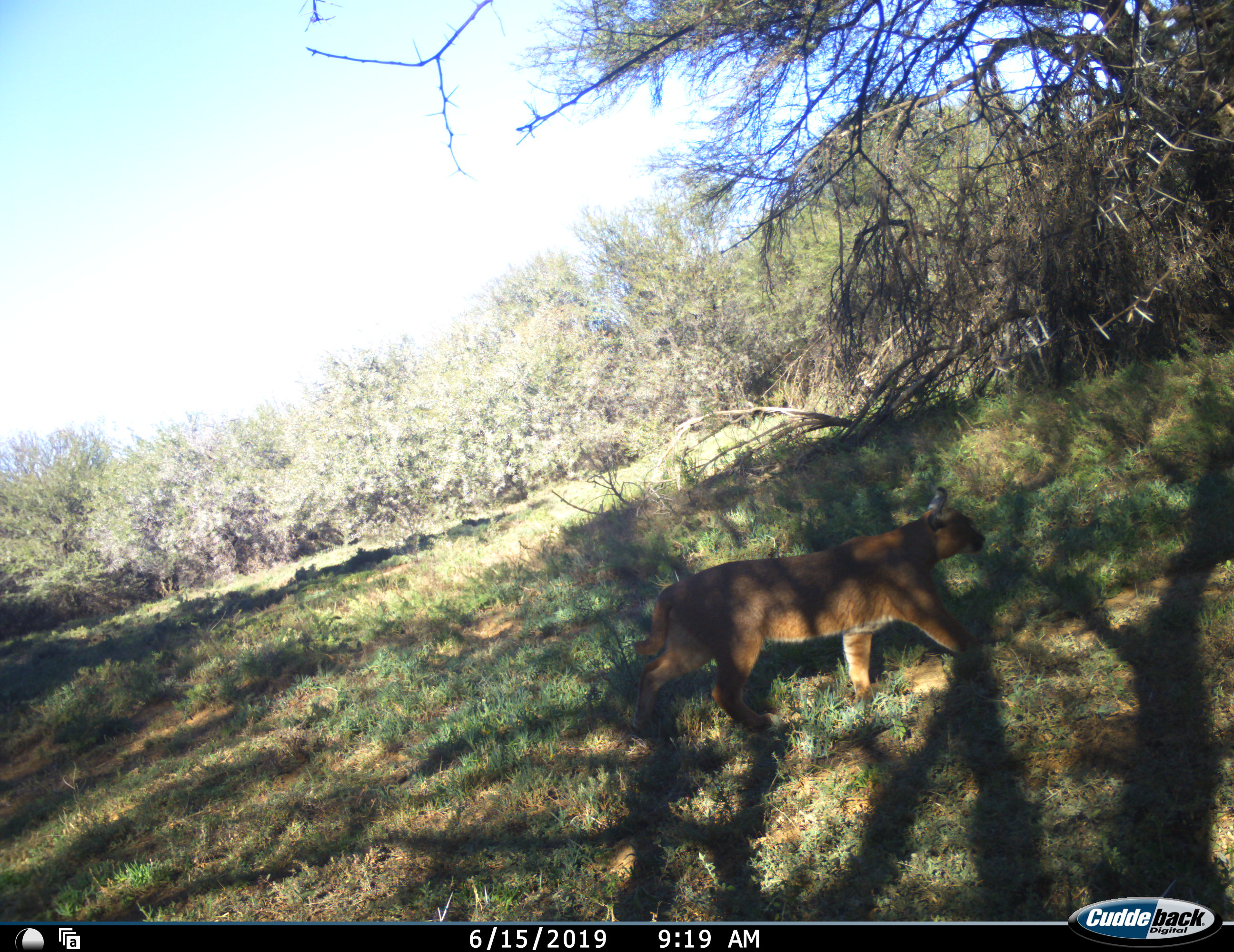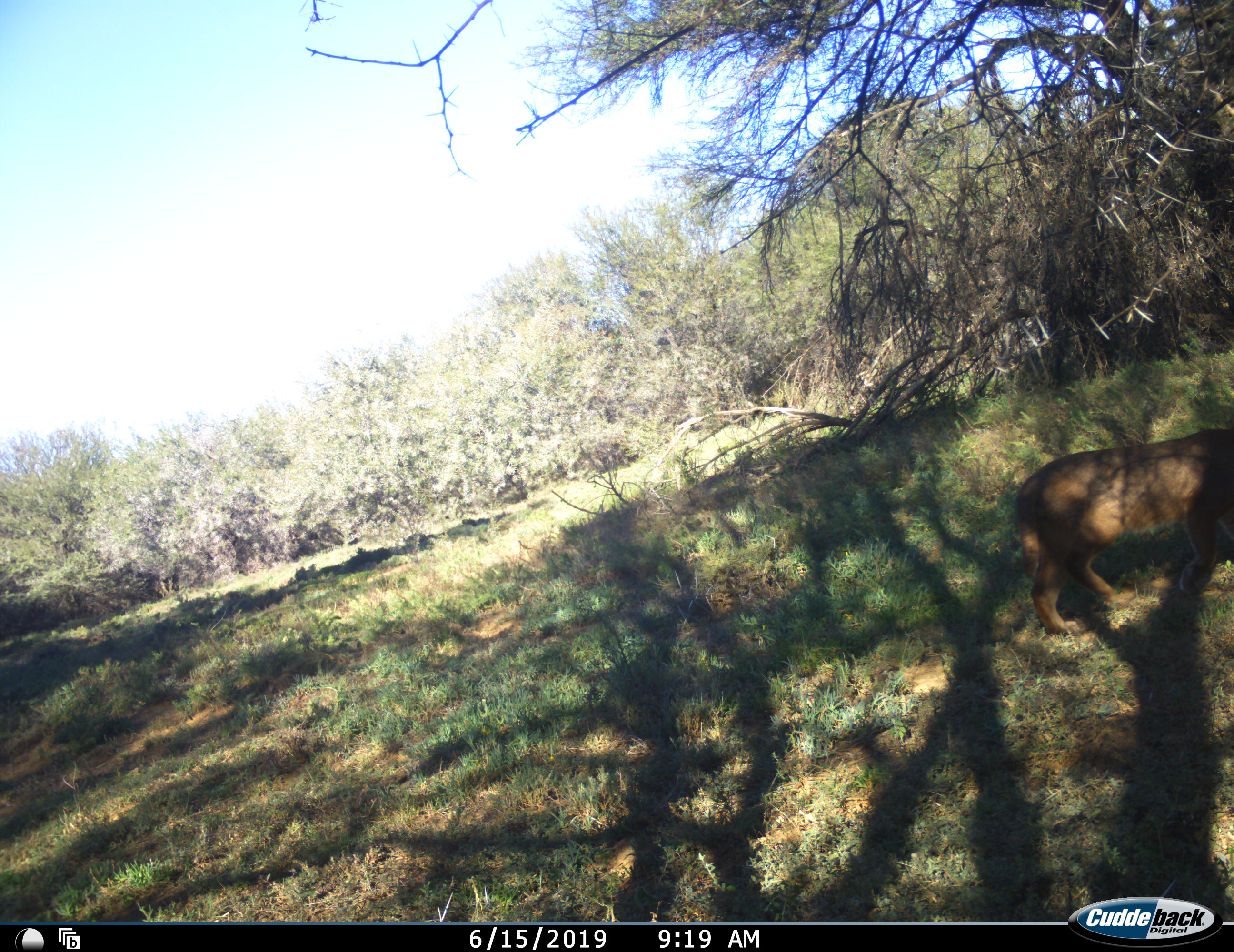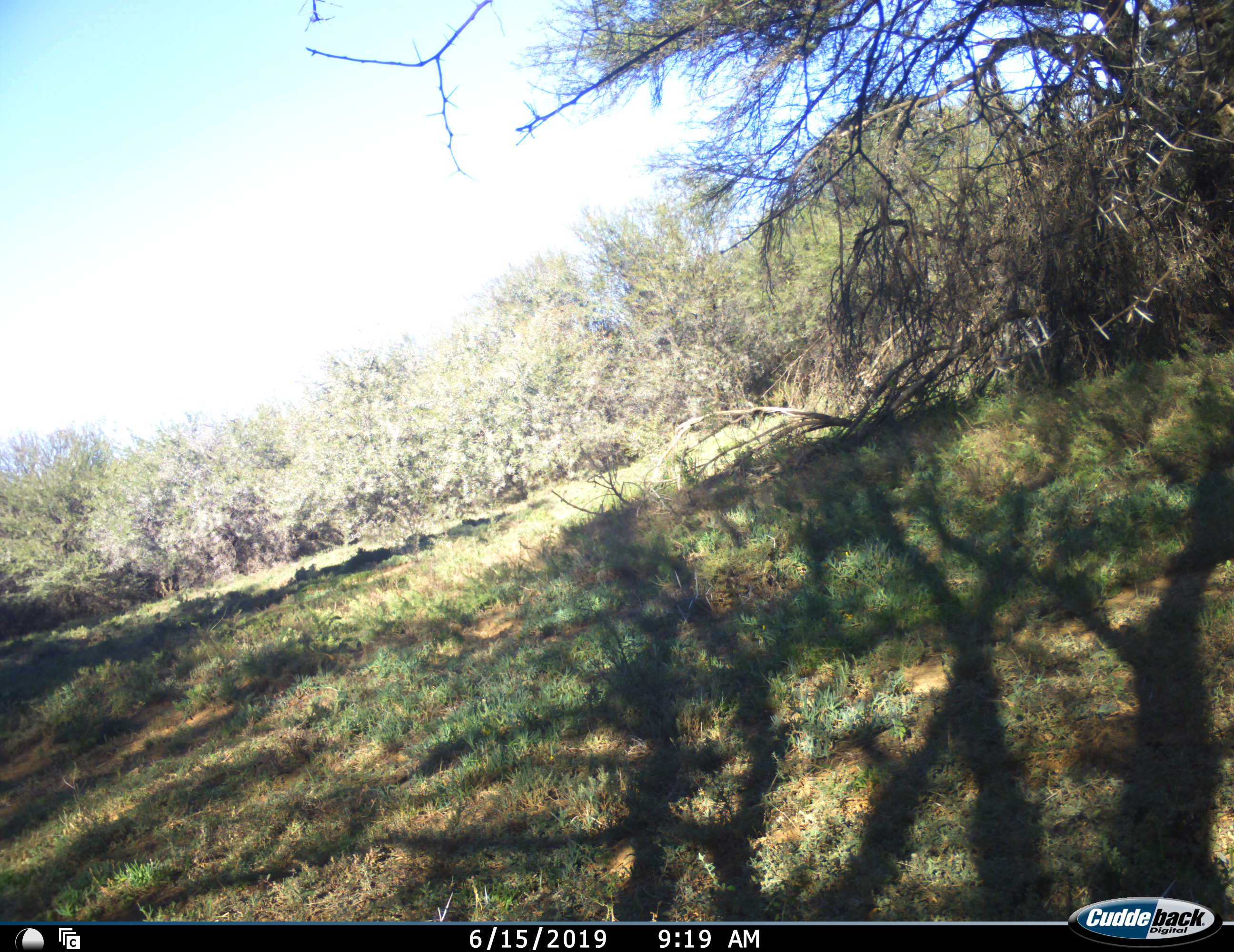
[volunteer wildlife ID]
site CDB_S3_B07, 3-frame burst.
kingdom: Animalia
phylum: Chordata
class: Mammalia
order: Carnivora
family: Felidae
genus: Caracal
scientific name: Caracal caracal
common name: caracal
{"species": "caracal (Caracal caracal)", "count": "1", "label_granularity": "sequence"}